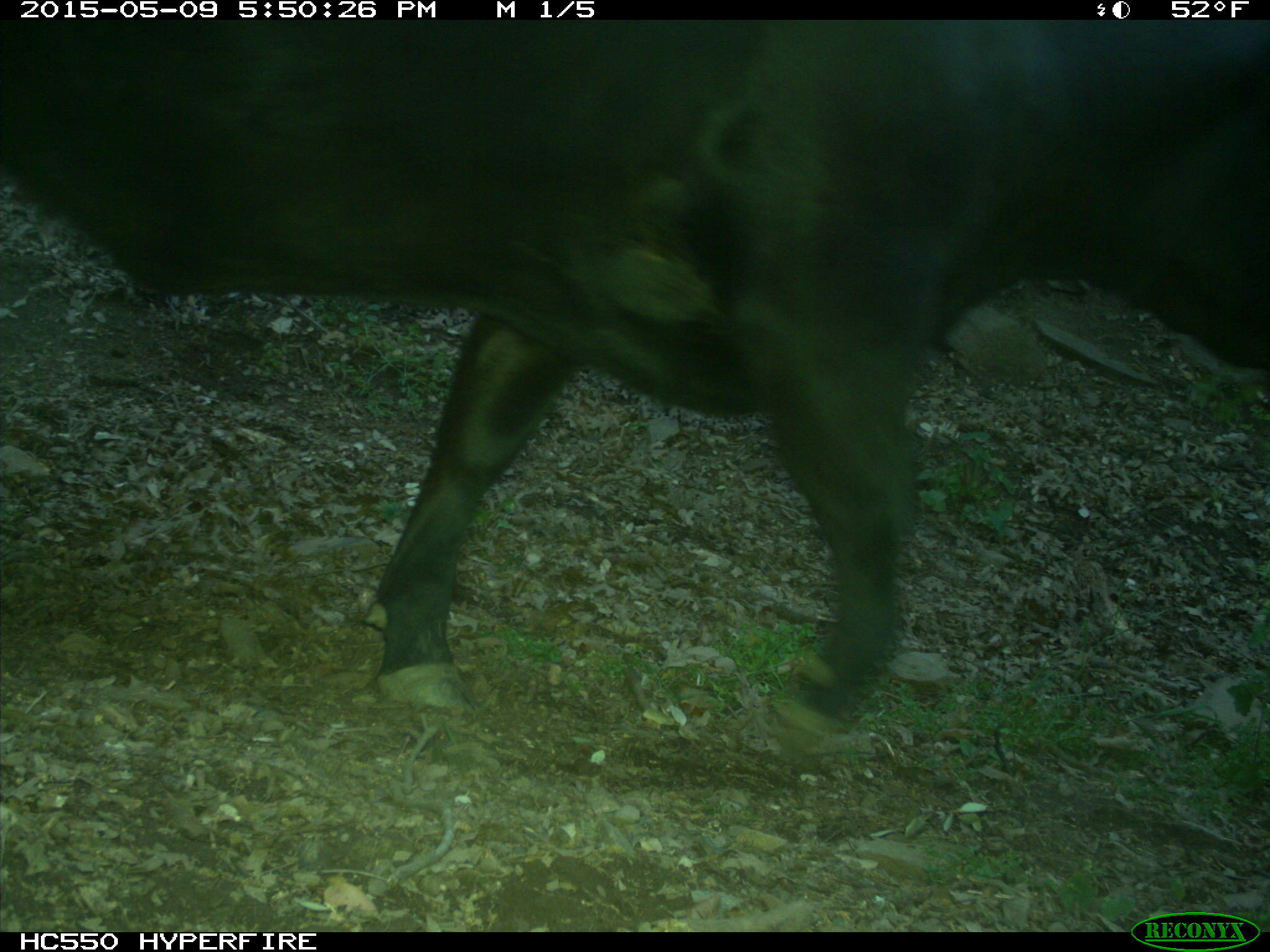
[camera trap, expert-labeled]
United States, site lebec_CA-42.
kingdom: Animalia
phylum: Chordata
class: Mammalia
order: Artiodactyla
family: Bovidae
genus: Bos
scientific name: Bos taurus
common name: domestic cow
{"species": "Bos taurus (domestic cow)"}